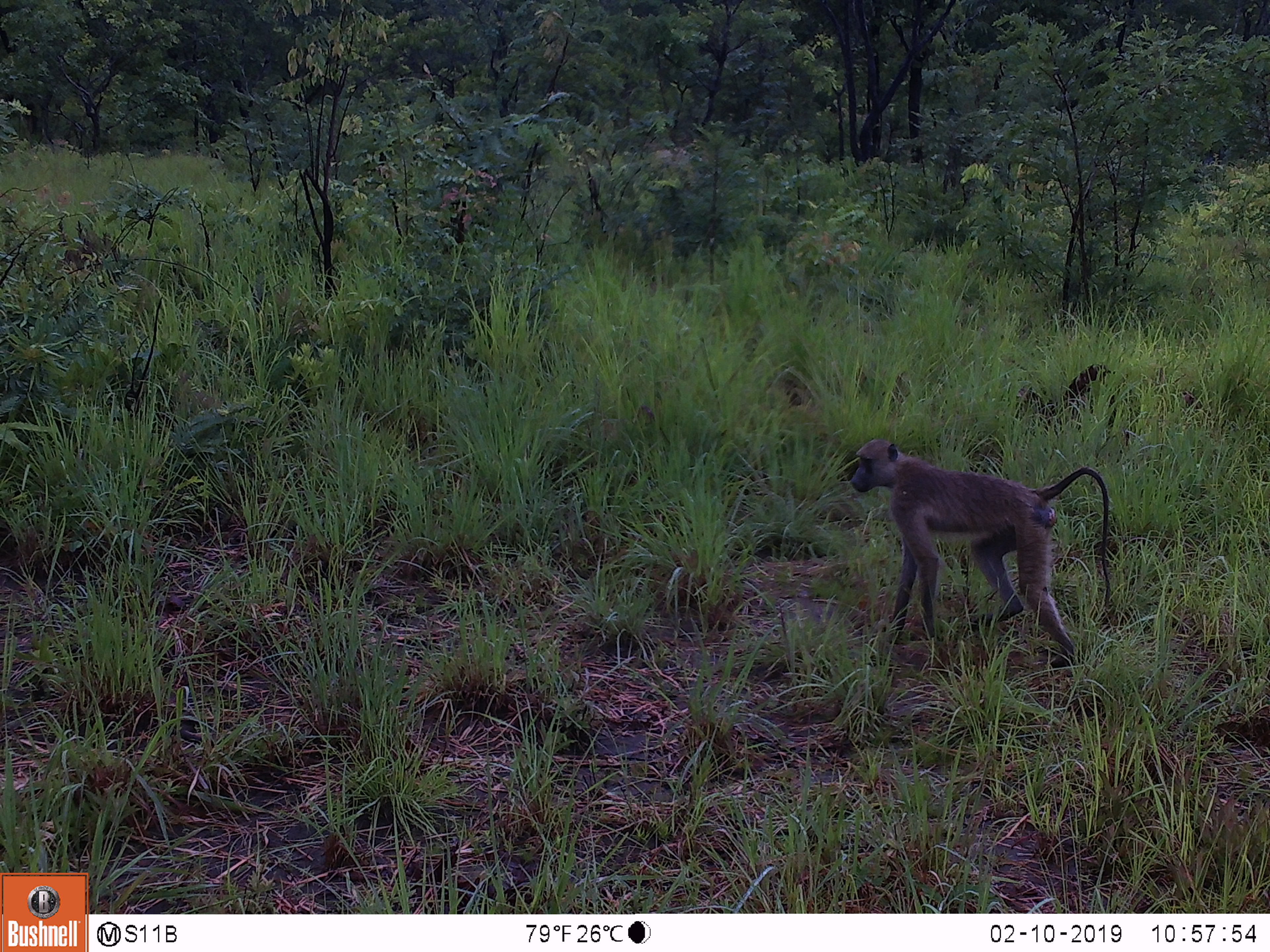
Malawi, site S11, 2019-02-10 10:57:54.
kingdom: Animalia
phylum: Chordata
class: Mammalia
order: Primates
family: Cercopithecidae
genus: Papio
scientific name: Papio cynocephalus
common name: yellow baboon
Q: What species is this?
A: Yellow baboon (Papio cynocephalus).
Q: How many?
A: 1.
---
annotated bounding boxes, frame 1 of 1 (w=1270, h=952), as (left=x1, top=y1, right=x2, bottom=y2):
yellow baboon: (left=843, top=428, right=1125, bottom=676)